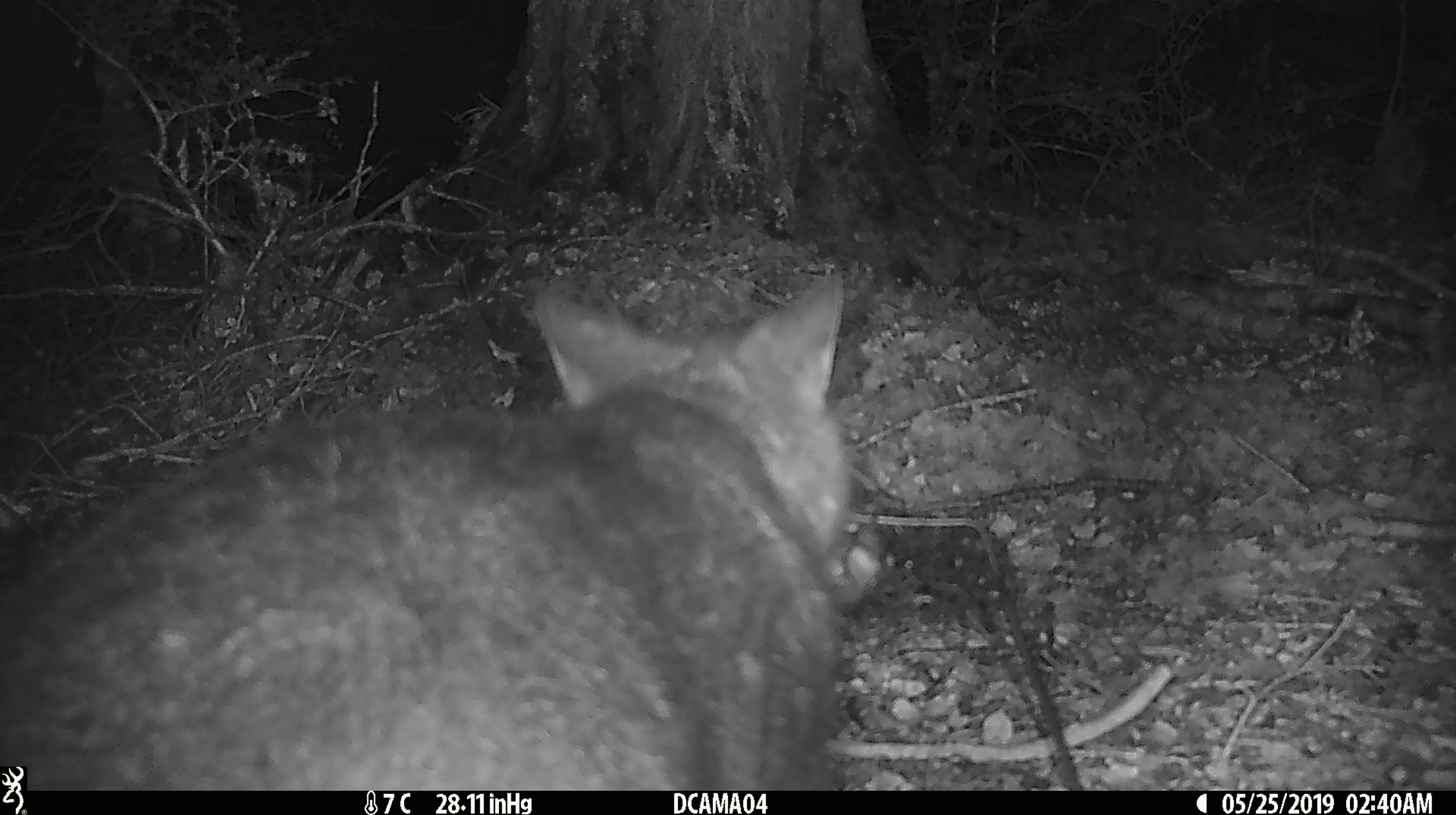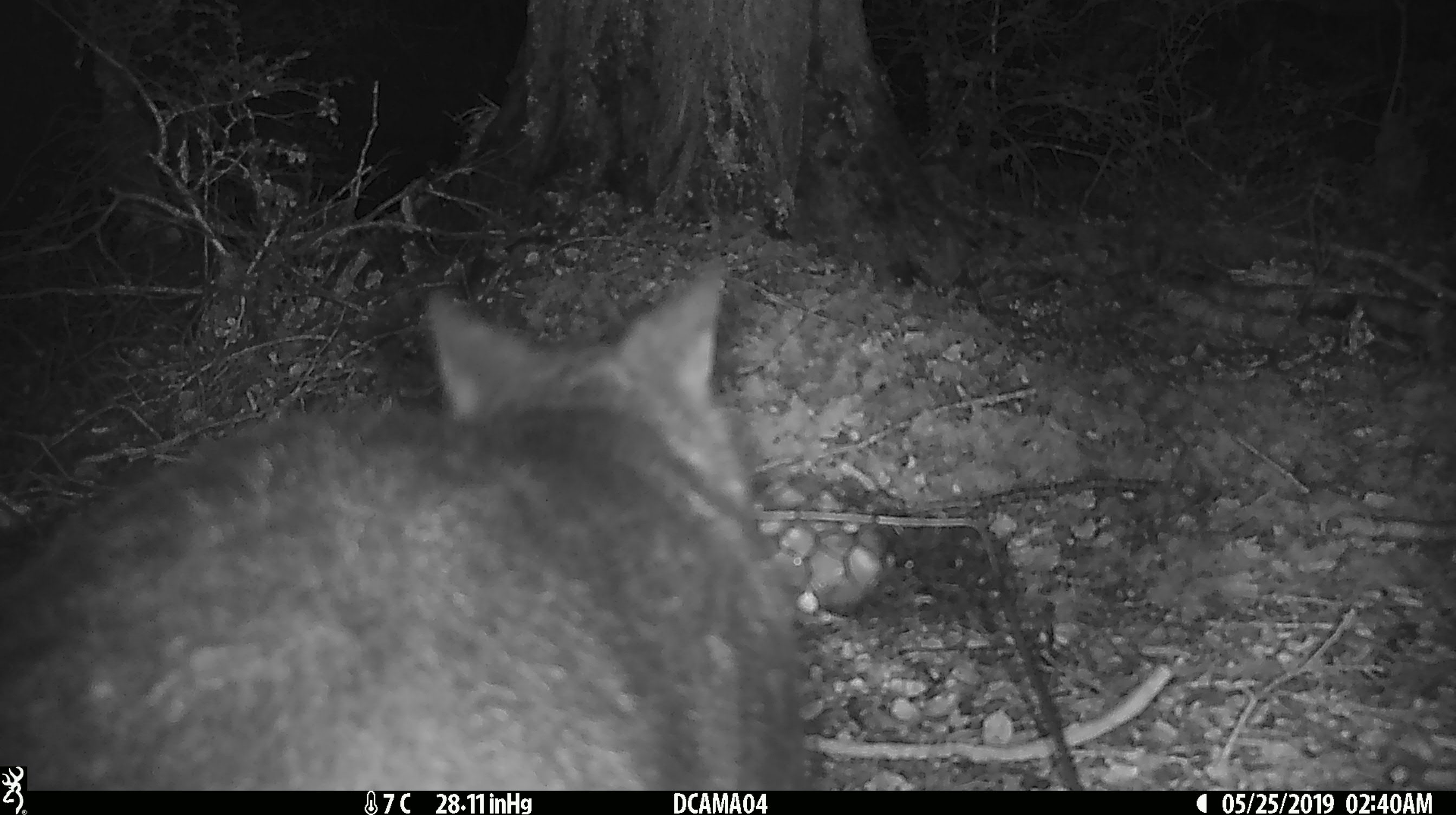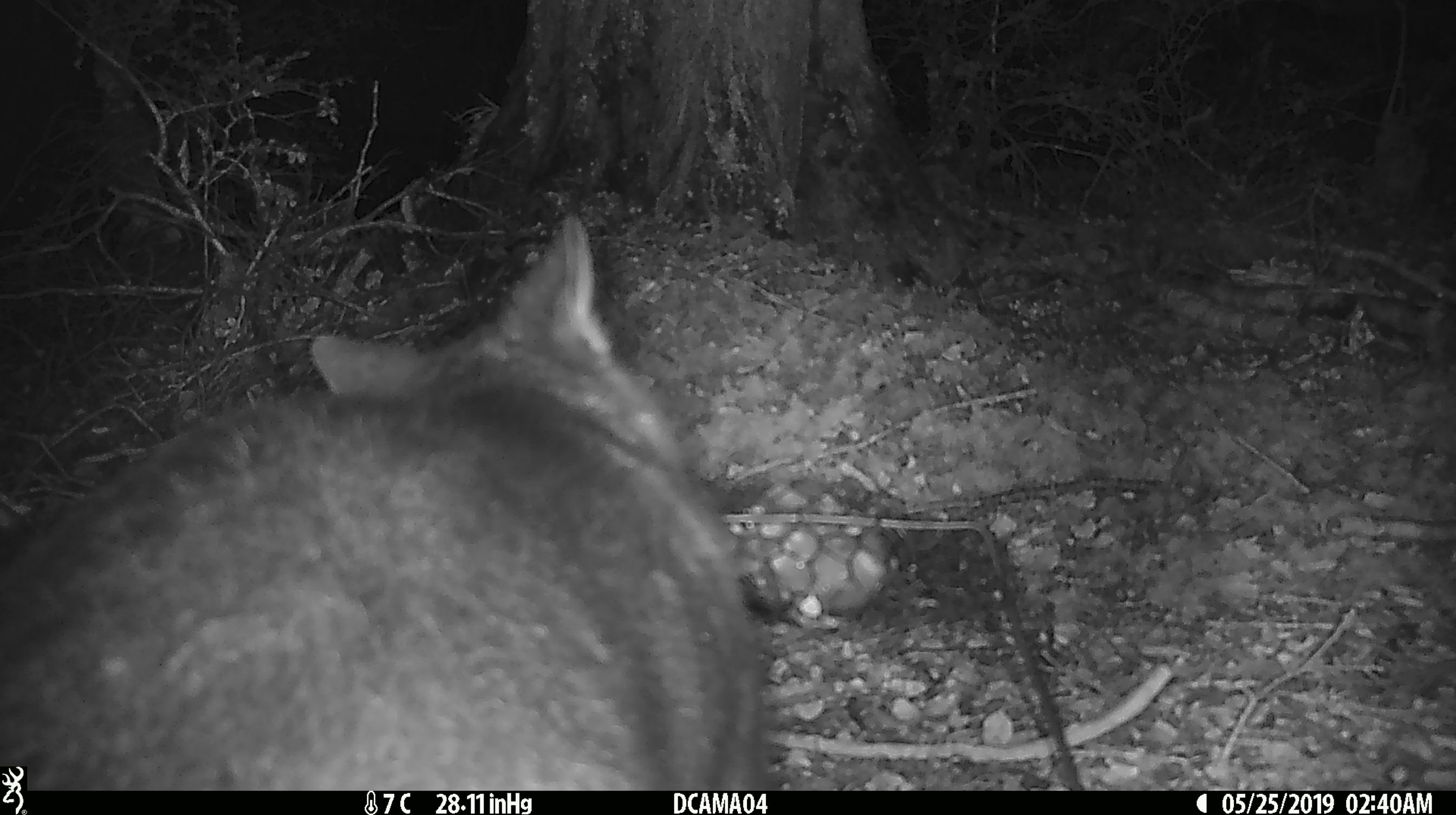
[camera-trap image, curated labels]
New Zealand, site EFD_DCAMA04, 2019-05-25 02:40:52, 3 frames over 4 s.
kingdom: Animalia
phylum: Chordata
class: Mammalia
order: Diprotodontia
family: Phalangeridae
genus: Trichosurus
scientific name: Trichosurus vulpecula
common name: common brushtail possum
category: possum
Possum (common brushtail possum) (Trichosurus vulpecula).